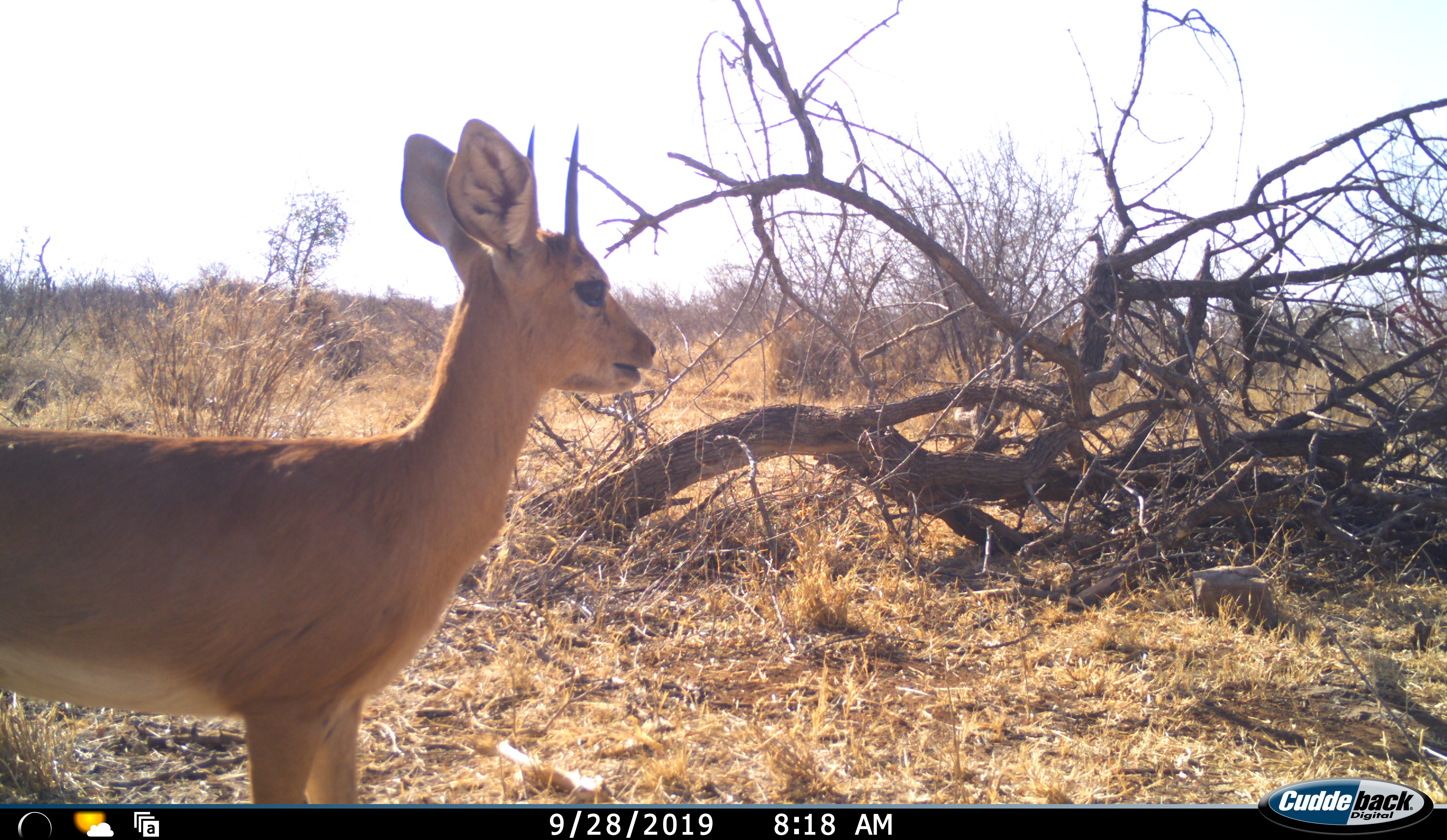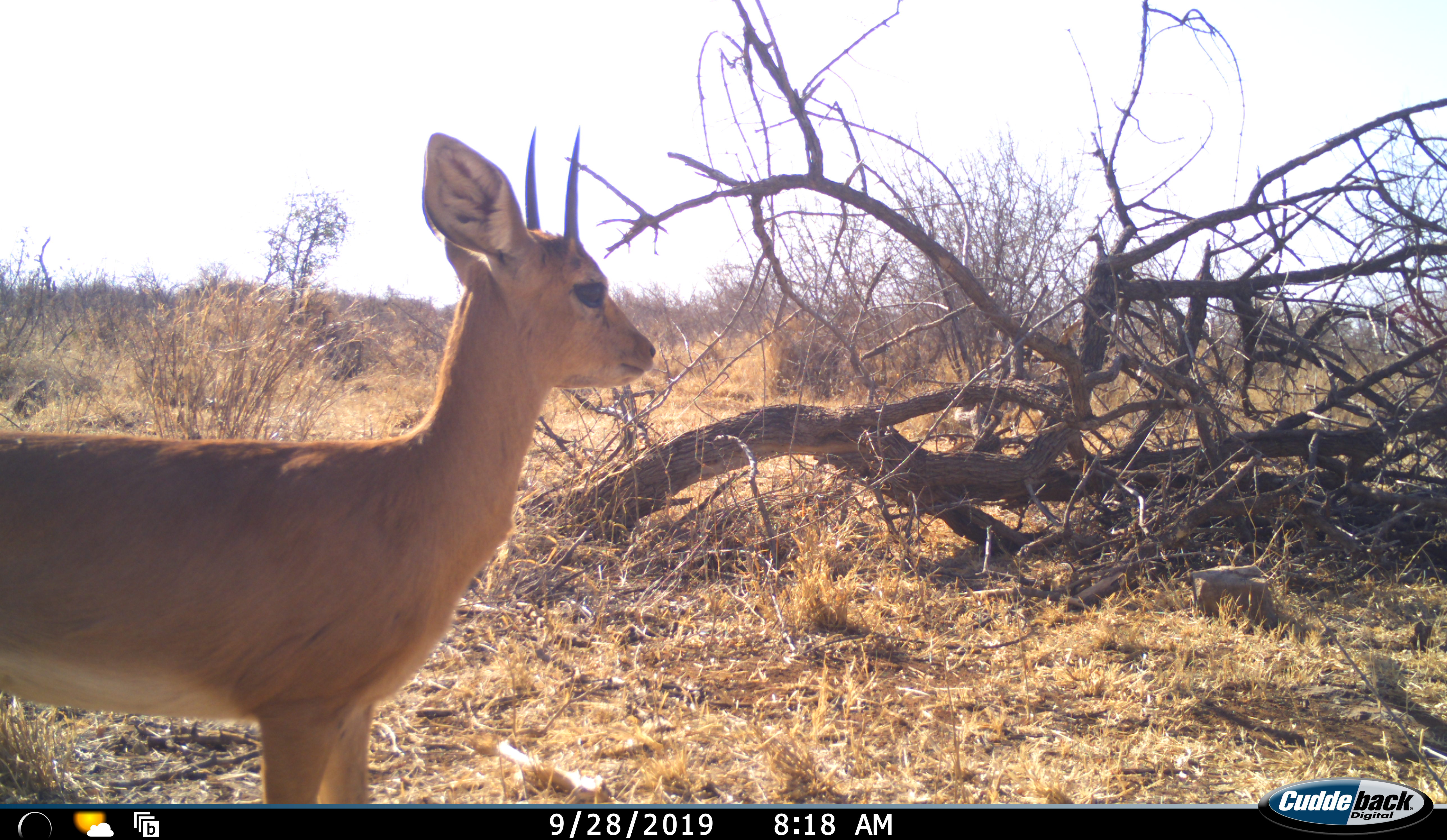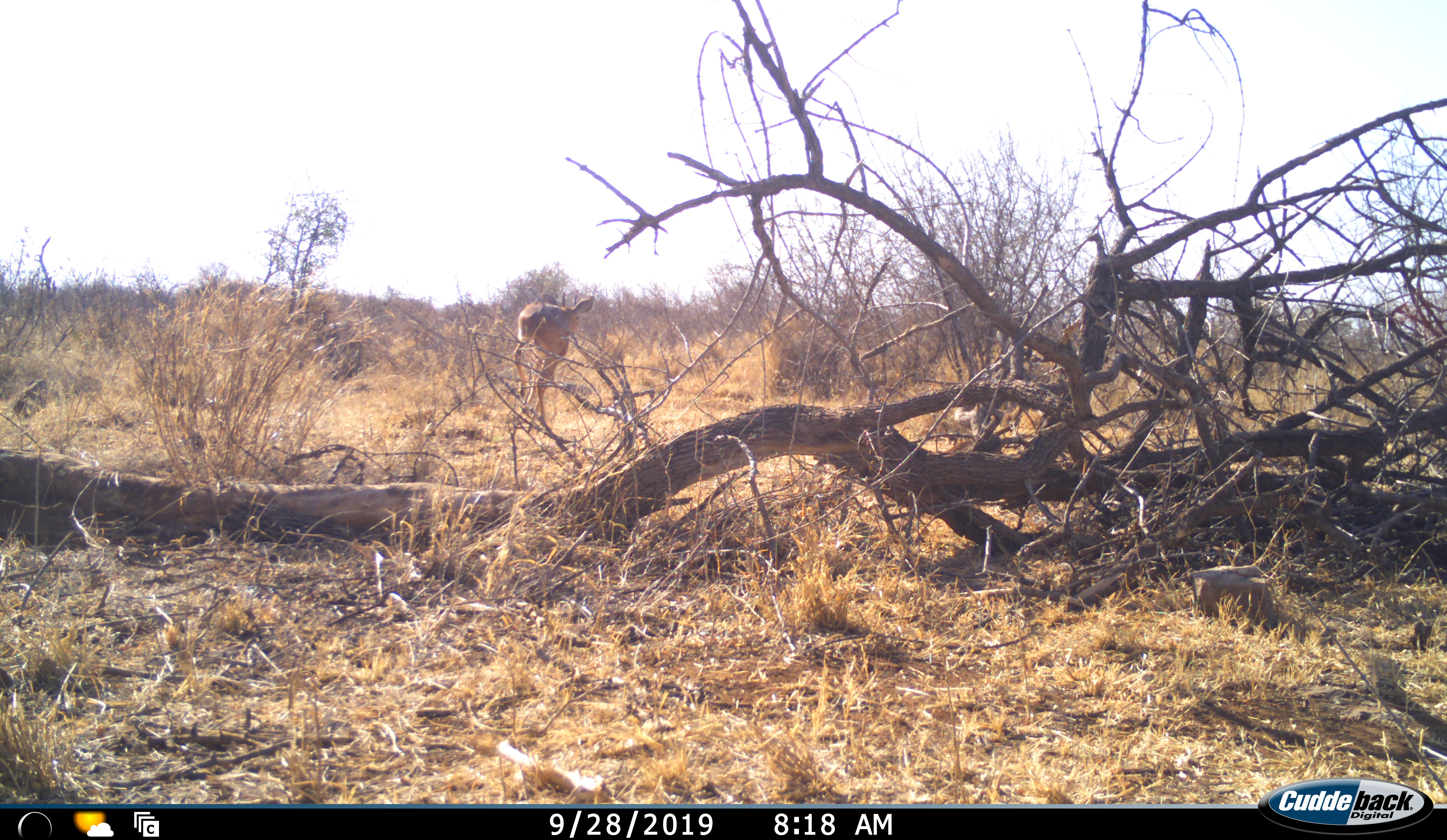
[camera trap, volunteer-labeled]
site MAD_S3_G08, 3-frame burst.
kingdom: Animalia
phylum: Chordata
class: Mammalia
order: Artiodactyla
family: Bovidae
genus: Raphicerus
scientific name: Raphicerus campestris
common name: steenbok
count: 1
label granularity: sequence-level